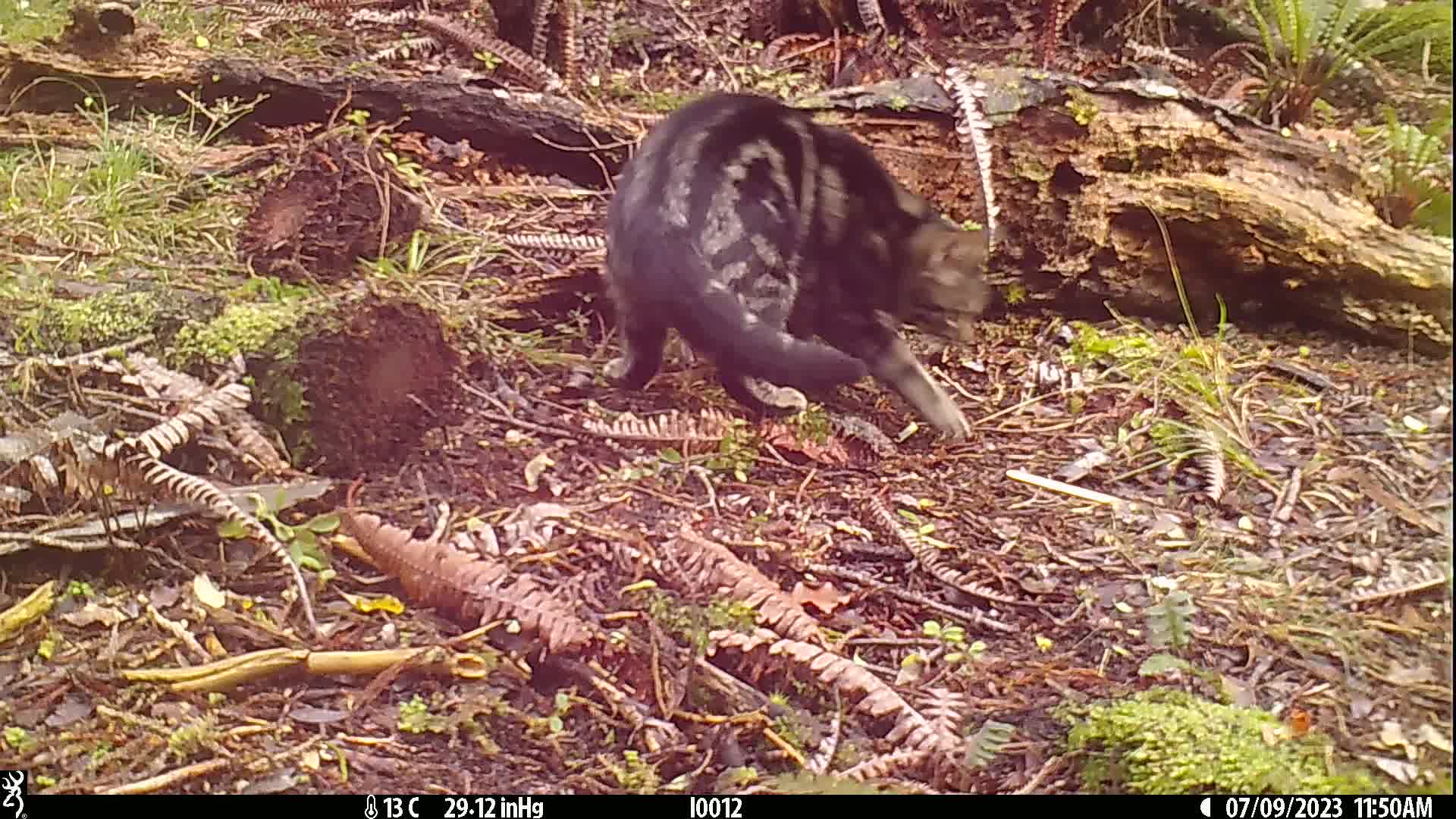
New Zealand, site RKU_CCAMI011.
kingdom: Animalia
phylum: Chordata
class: Mammalia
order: Carnivora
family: Felidae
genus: Felis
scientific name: Felis catus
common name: domestic cat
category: cat